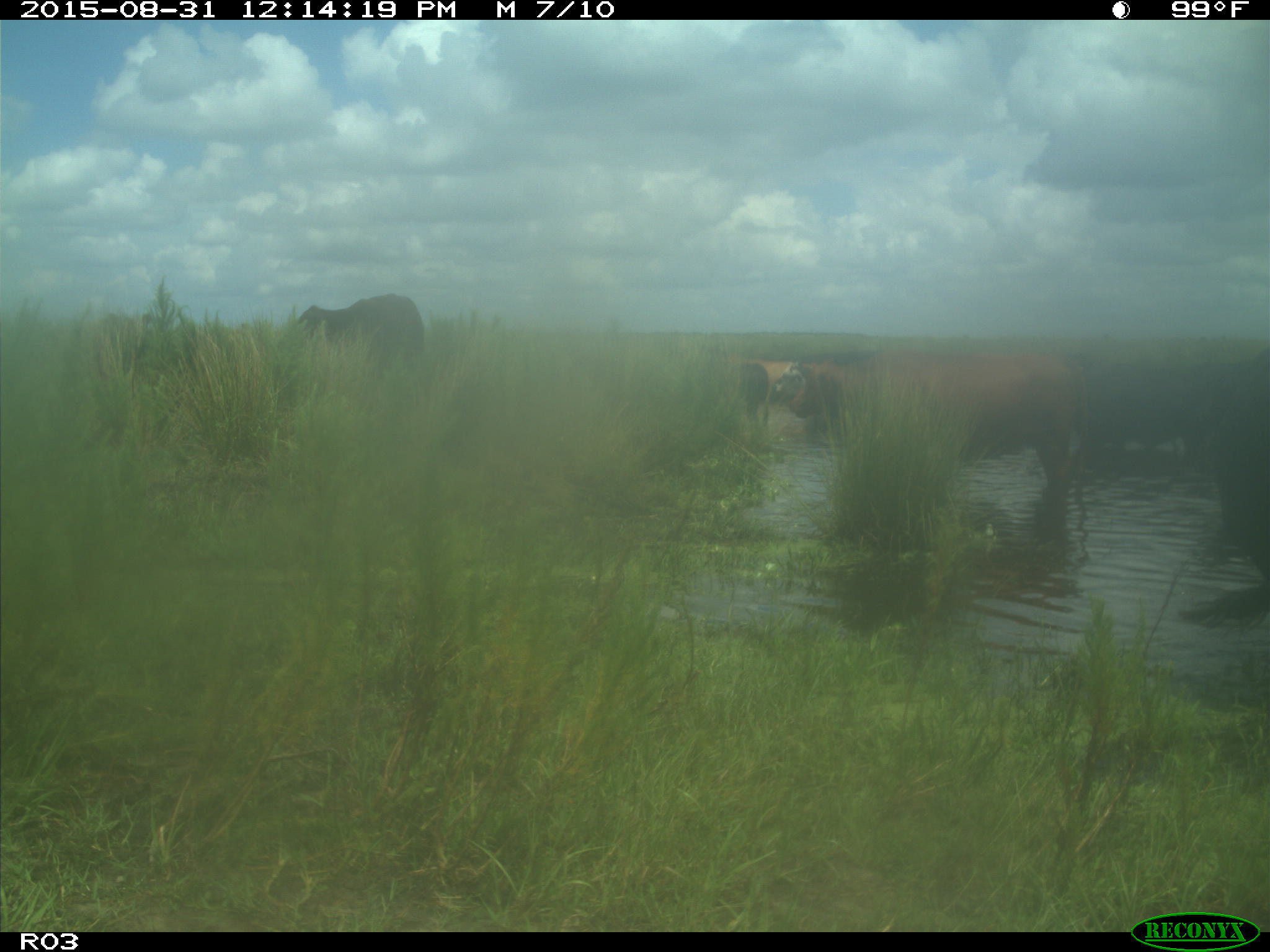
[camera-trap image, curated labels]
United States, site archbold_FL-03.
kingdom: Animalia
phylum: Chordata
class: Mammalia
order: Artiodactyla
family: Bovidae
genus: Bos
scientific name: Bos taurus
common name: domestic cow